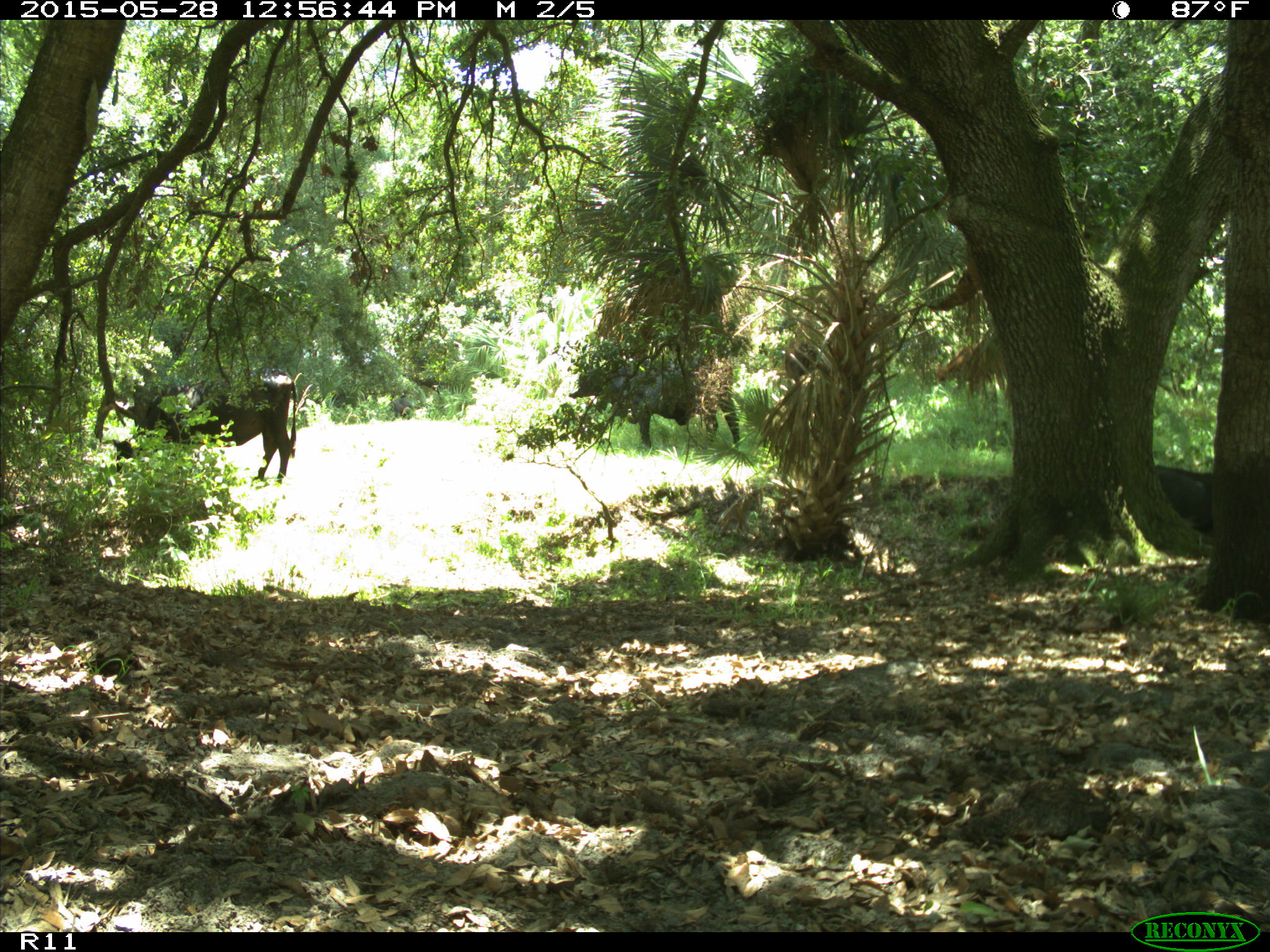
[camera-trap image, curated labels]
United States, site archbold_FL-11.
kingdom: Animalia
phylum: Chordata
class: Mammalia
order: Artiodactyla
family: Bovidae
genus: Bos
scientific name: Bos taurus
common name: domestic cow